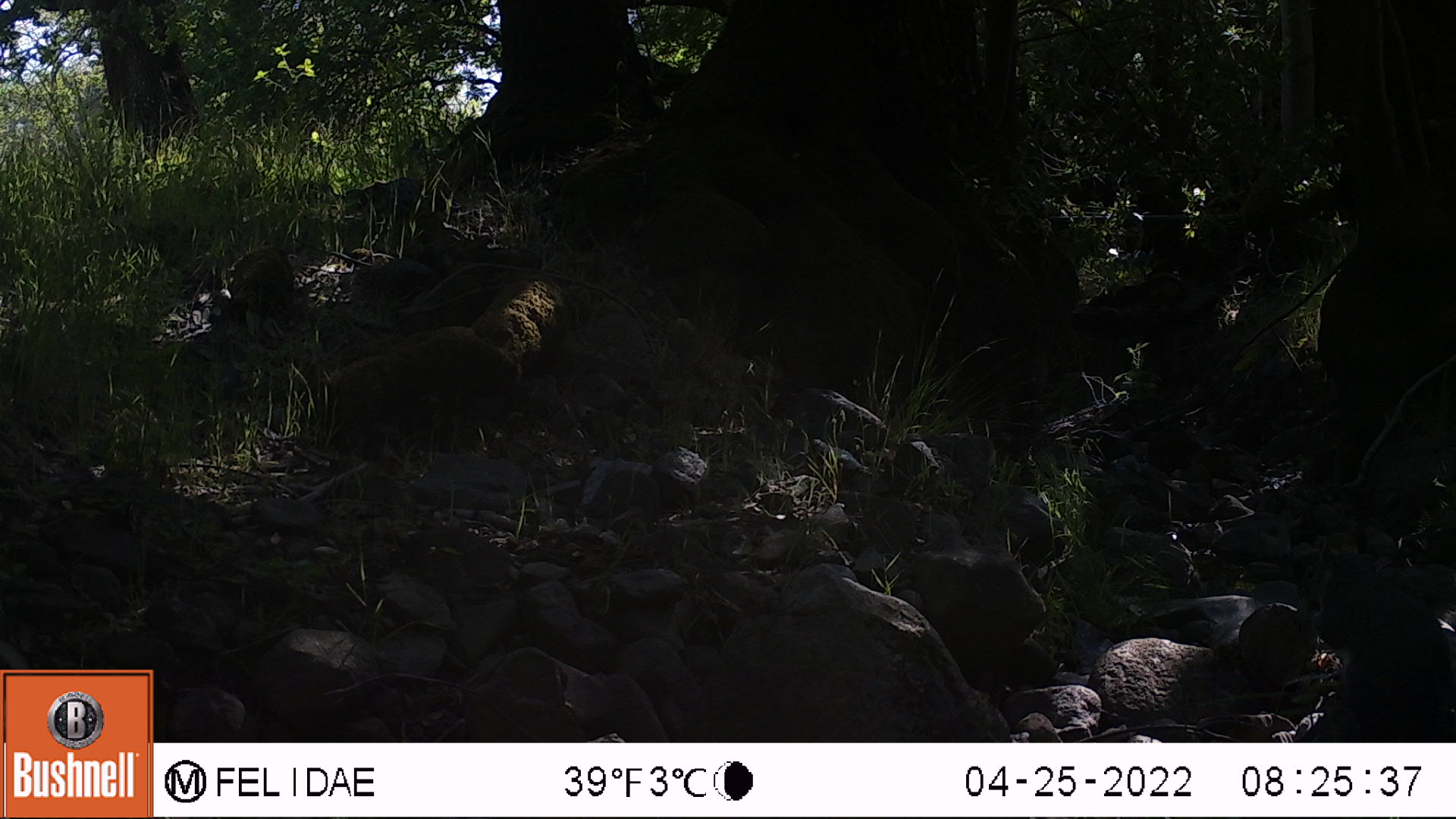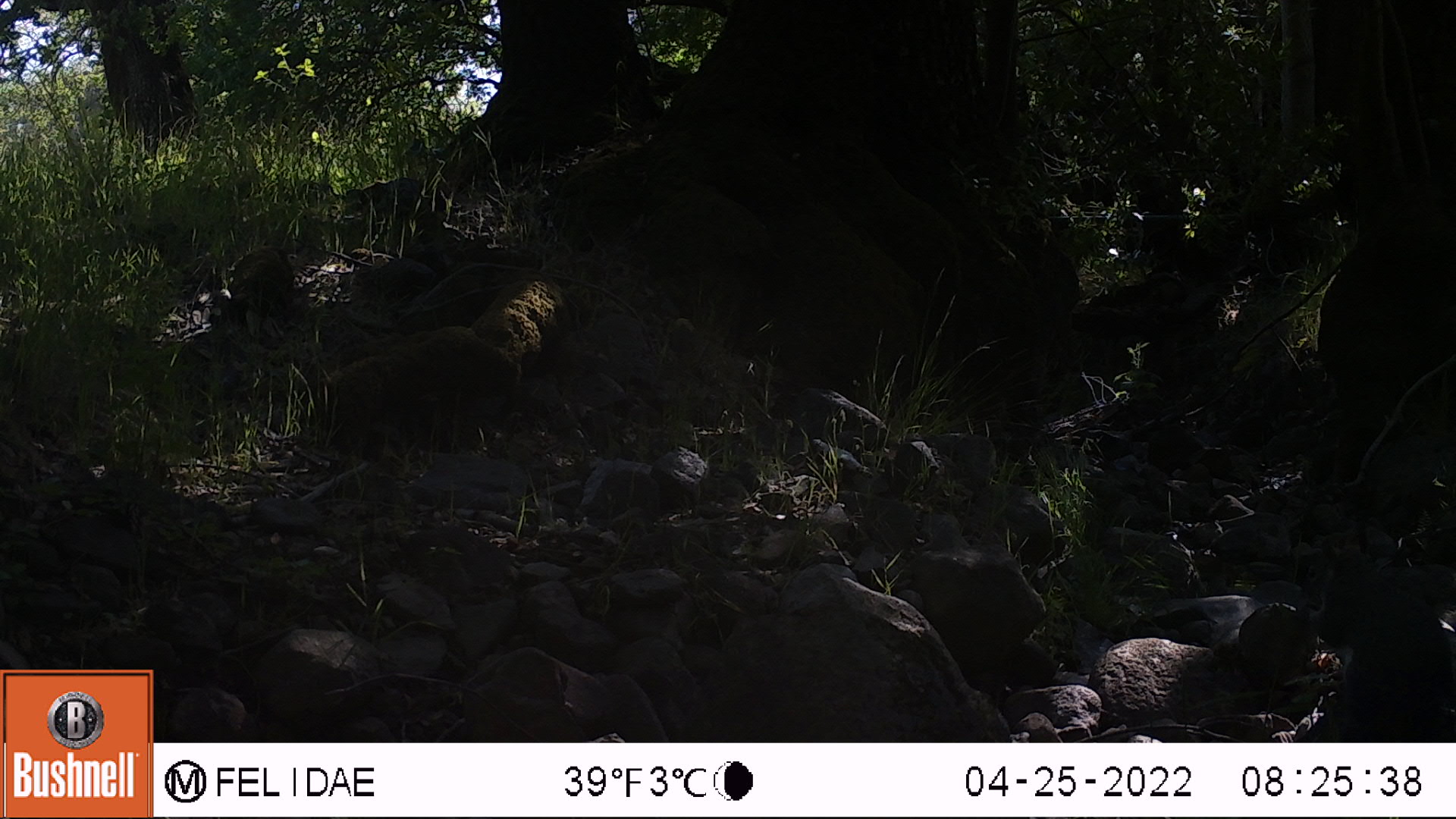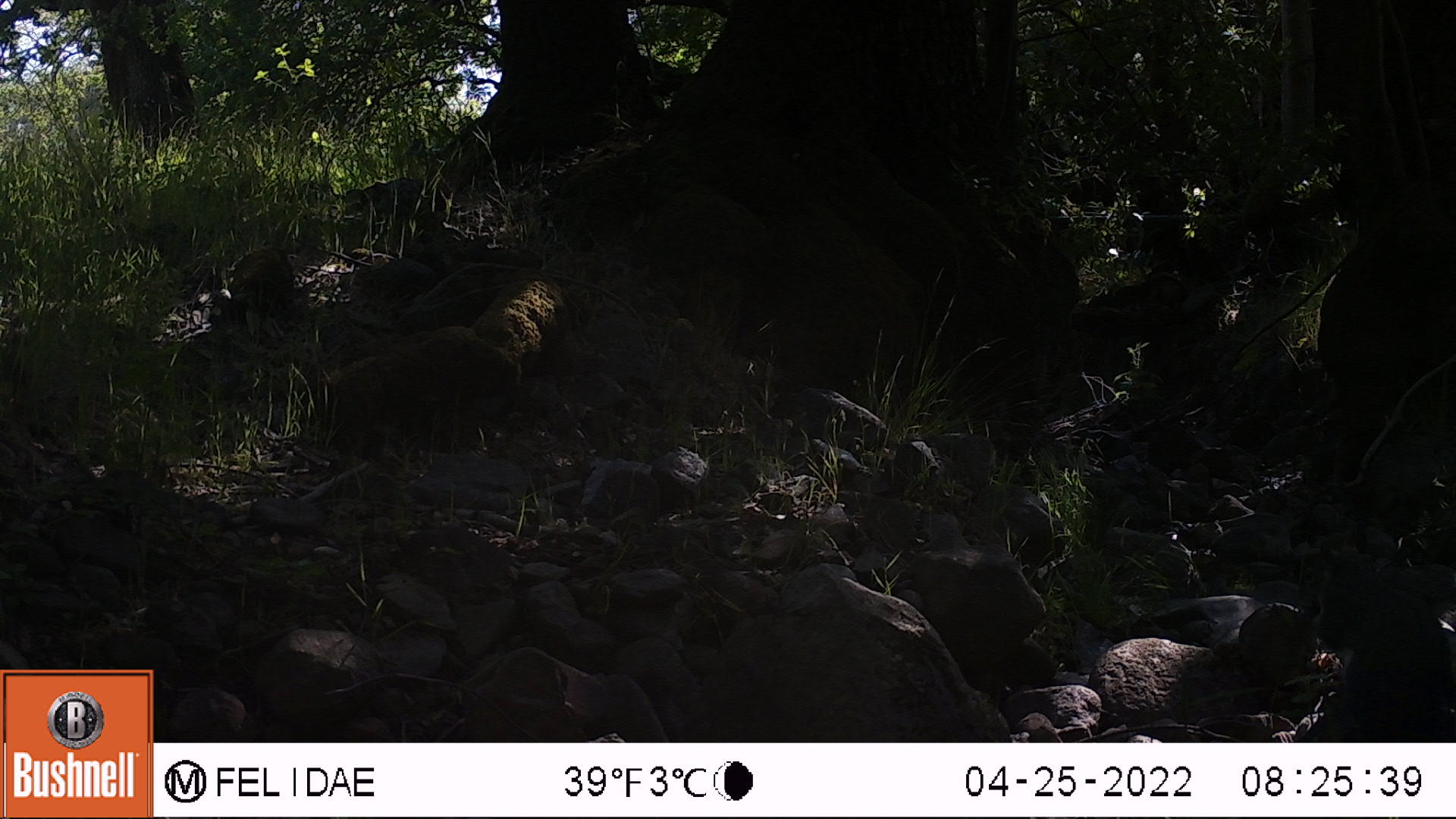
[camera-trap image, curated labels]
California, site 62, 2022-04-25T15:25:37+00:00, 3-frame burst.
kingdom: Animalia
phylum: Chordata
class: Mammalia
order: Rodentia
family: Sciuridae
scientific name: Sciuridae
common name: squirrel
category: unknown squirrel